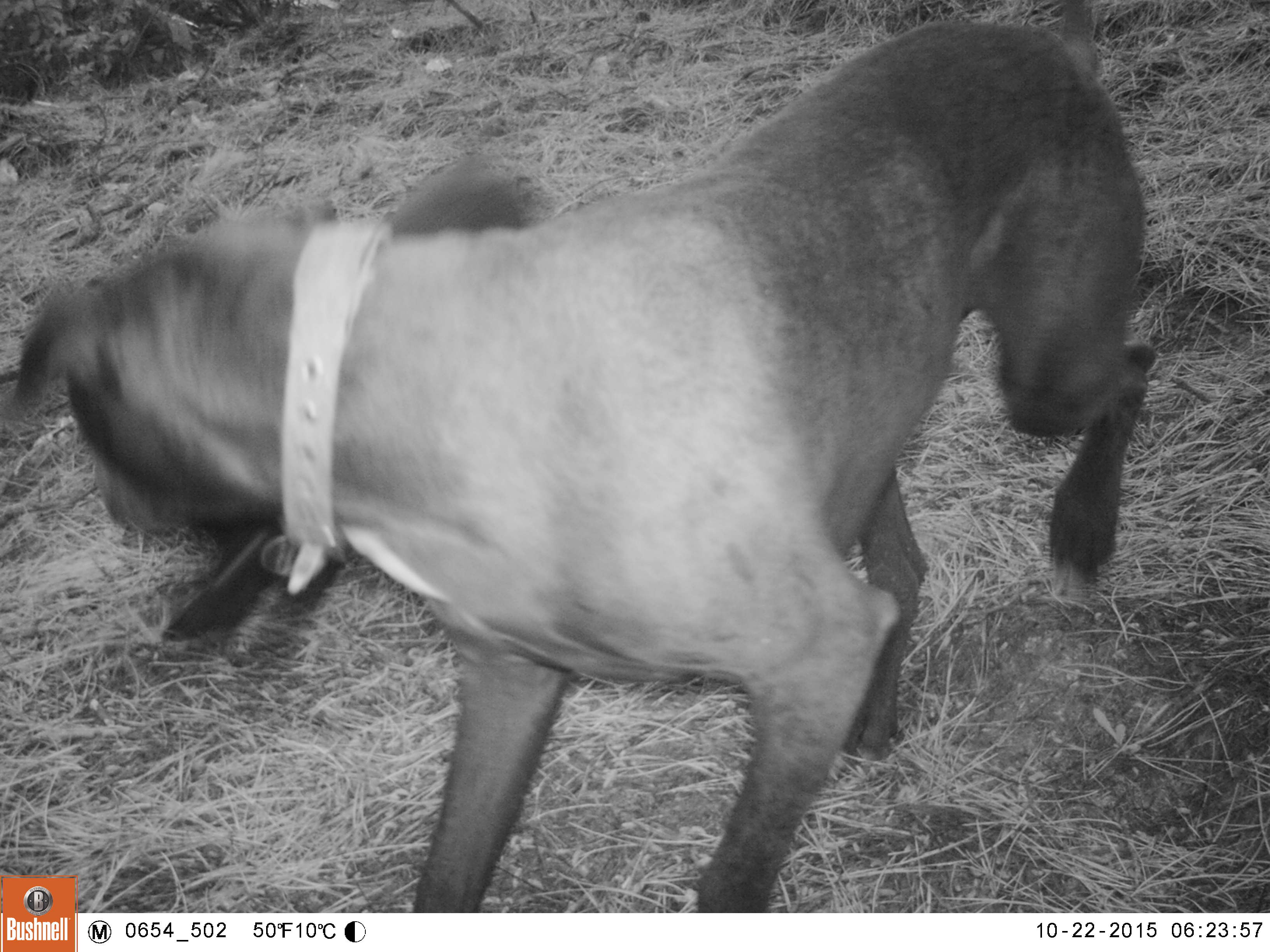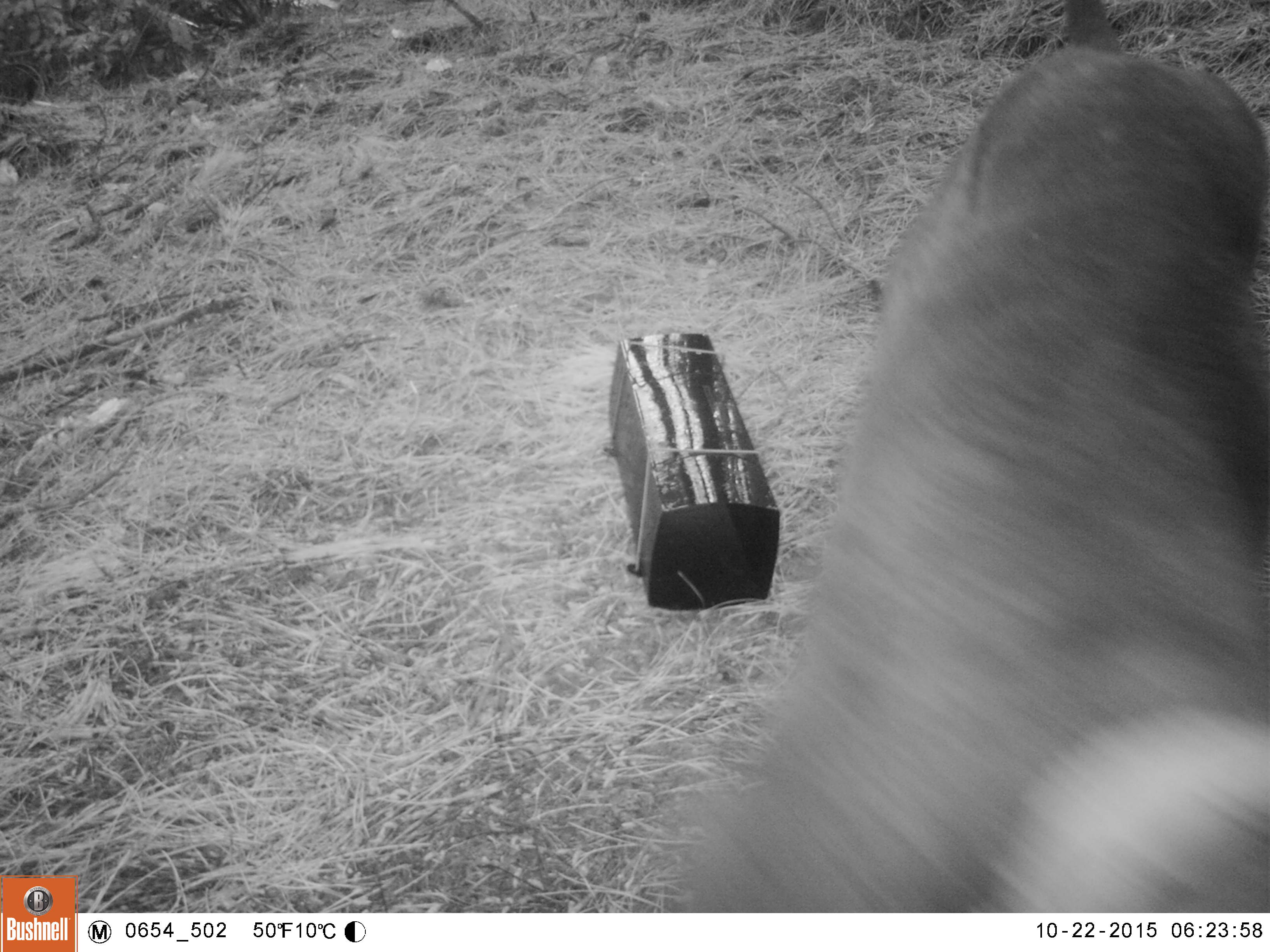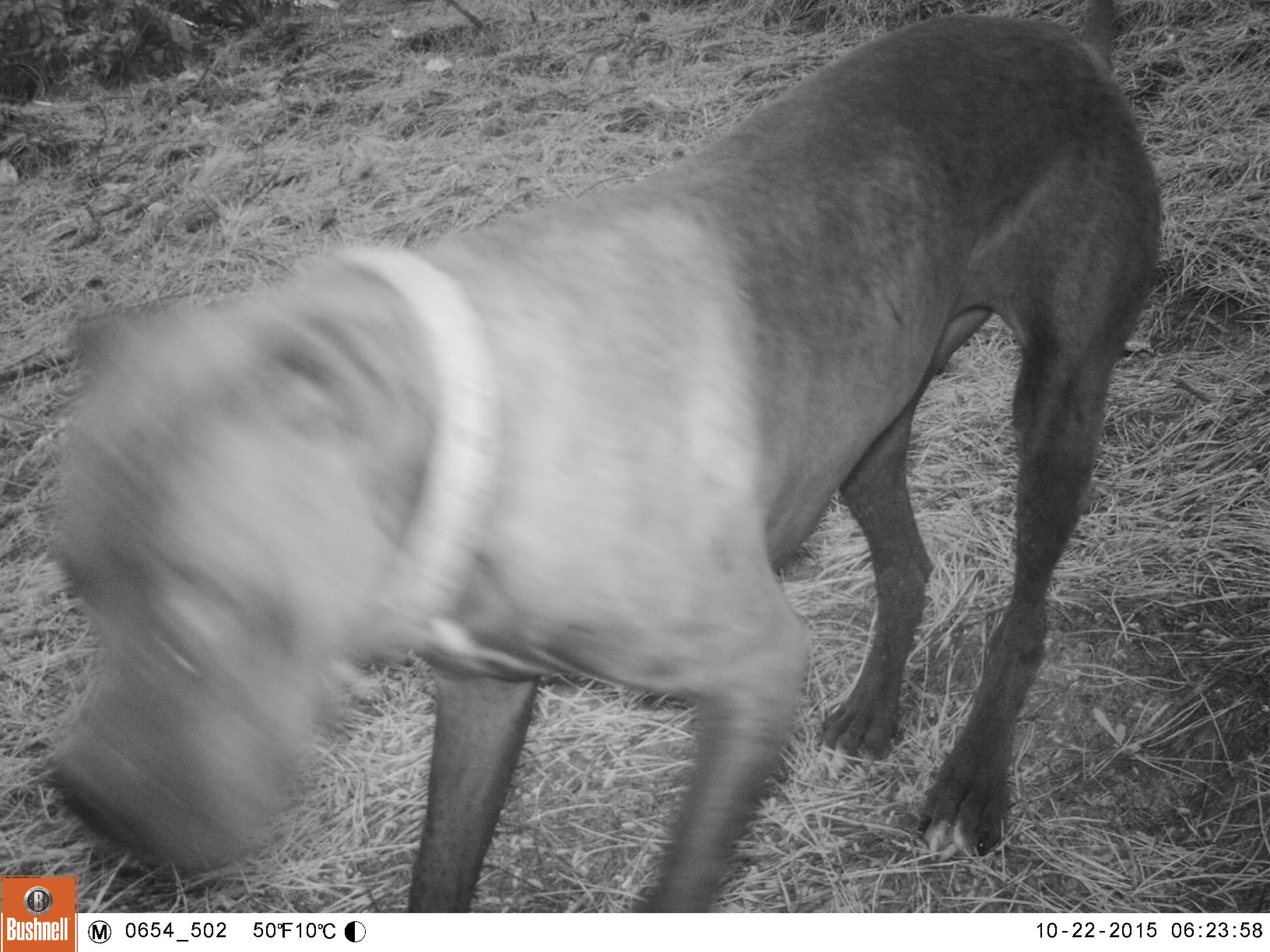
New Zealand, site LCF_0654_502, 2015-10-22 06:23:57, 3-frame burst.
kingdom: Animalia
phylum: Chordata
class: Mammalia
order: Carnivora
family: Canidae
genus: Canis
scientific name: Canis familiaris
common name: domestic dog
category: dog